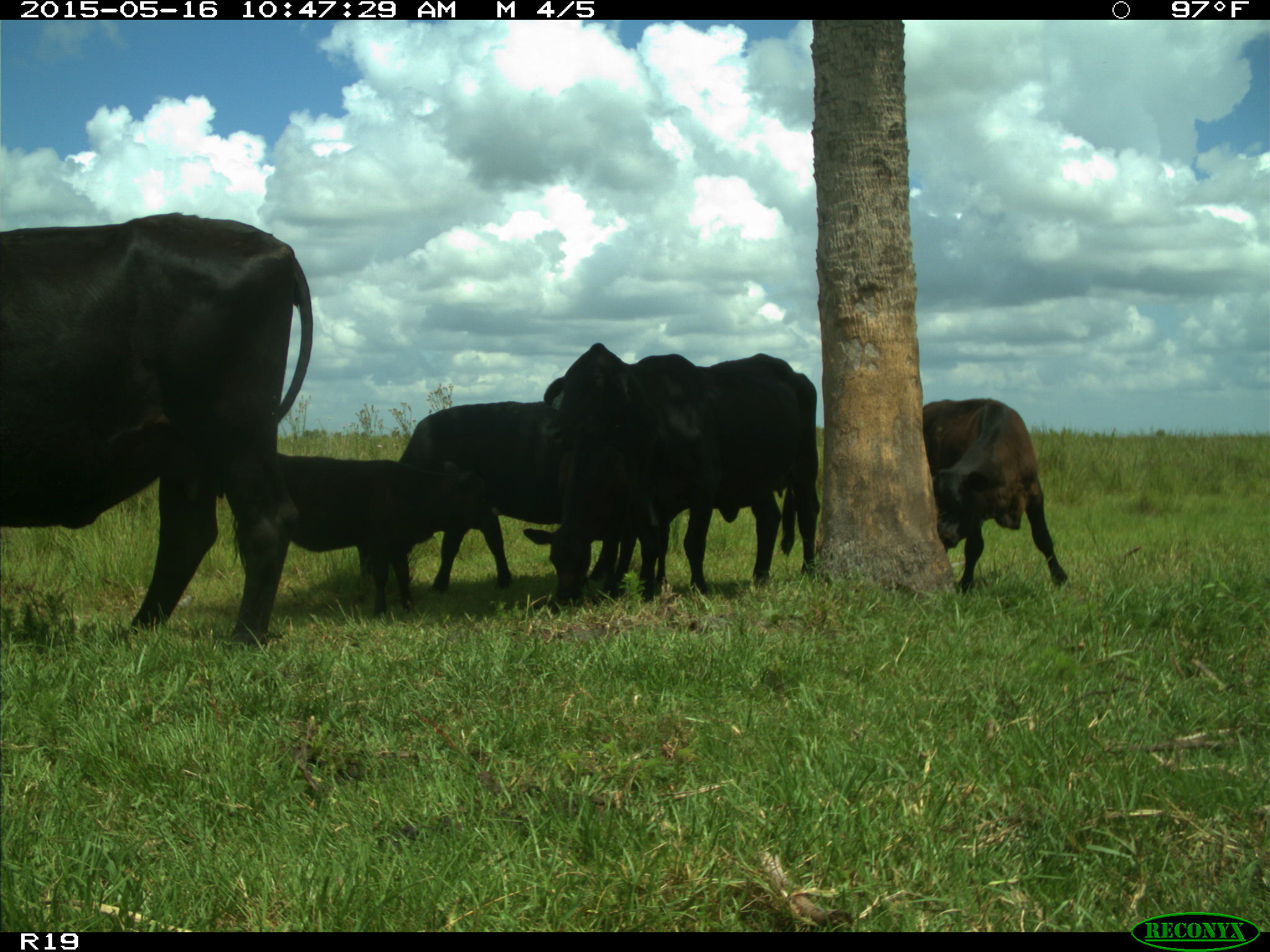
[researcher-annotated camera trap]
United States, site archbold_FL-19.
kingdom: Animalia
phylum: Chordata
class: Mammalia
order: Artiodactyla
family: Bovidae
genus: Bos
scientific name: Bos taurus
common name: domestic cow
Bos taurus (domestic cow).